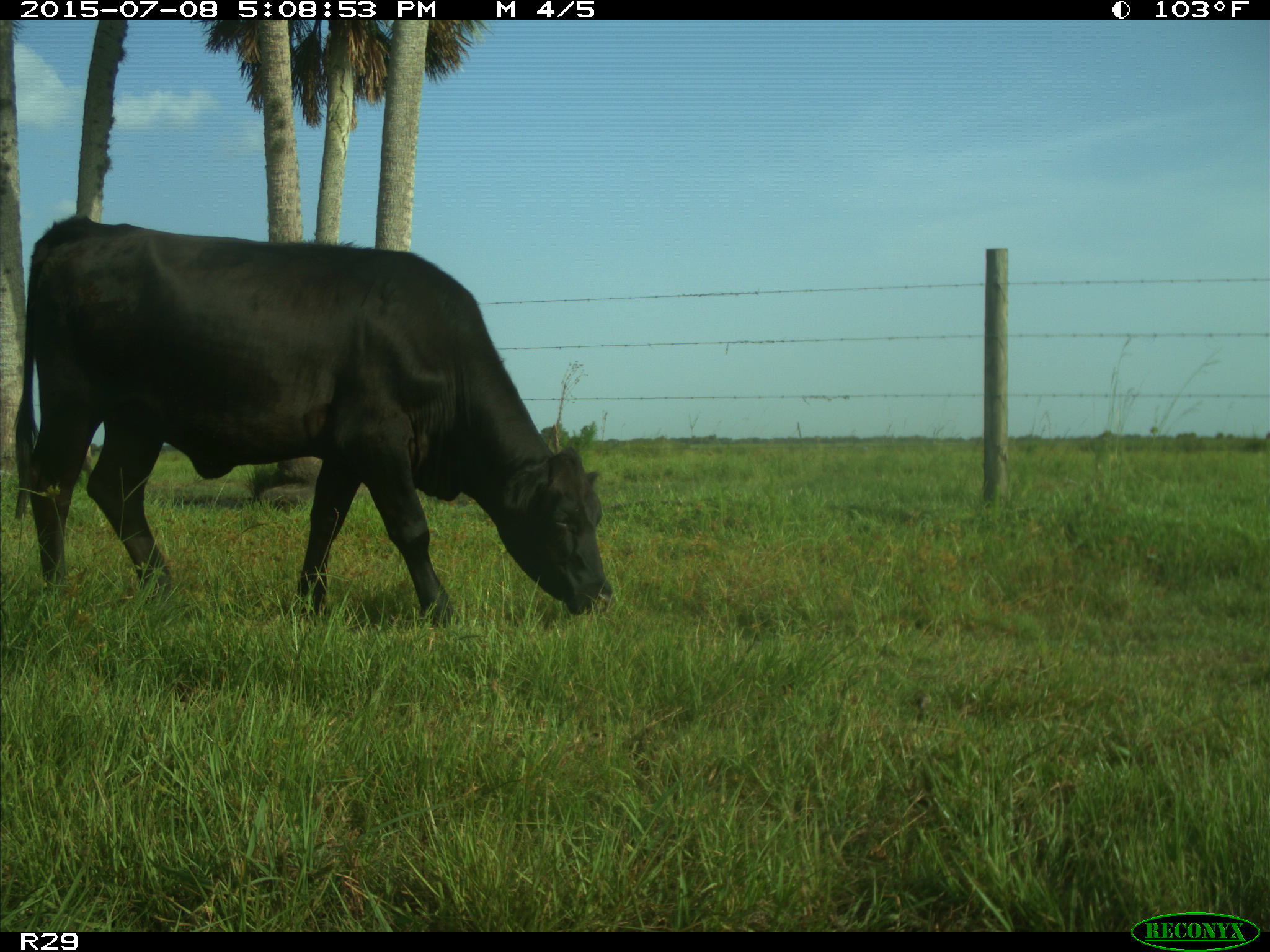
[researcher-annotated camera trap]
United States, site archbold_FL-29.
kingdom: Animalia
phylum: Chordata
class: Mammalia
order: Artiodactyla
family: Bovidae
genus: Bos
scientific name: Bos taurus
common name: domestic cow